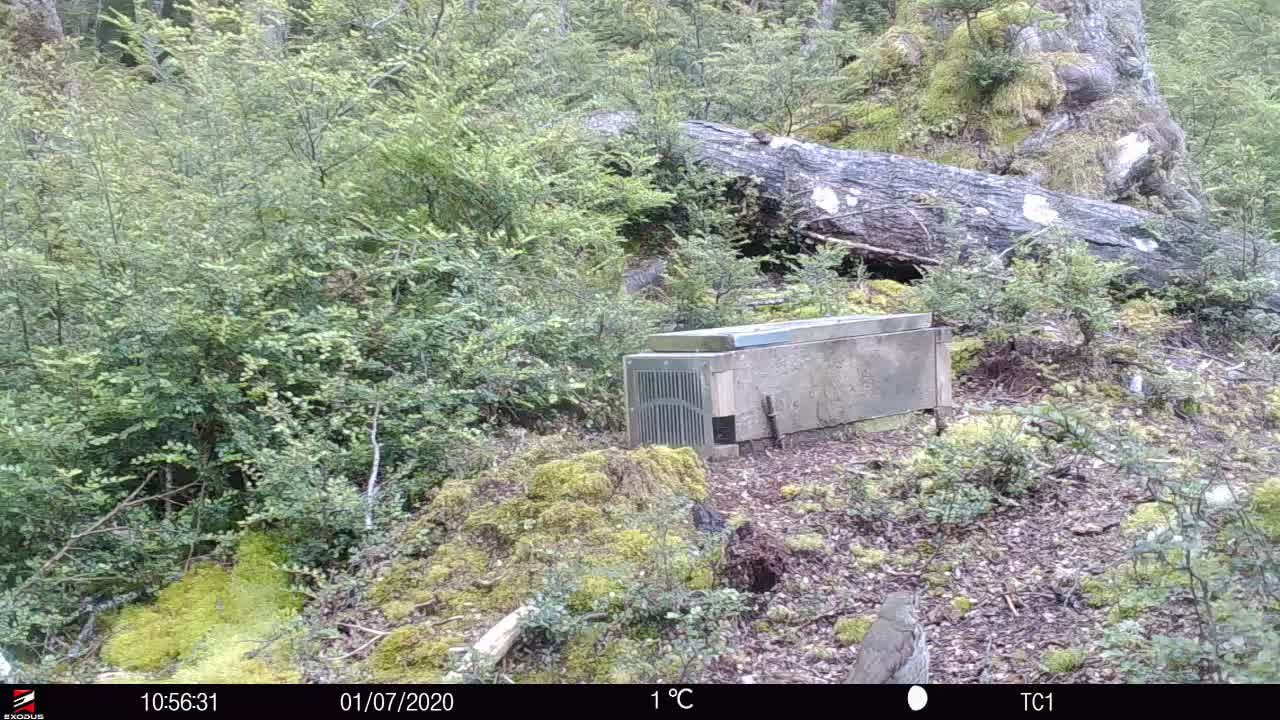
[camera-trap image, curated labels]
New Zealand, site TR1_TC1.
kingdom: Animalia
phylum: Chordata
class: Aves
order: Passeriformes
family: Turdidae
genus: Turdus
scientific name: Turdus philomelos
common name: song thrush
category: thrush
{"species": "thrush (song thrush) (Turdus philomelos)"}